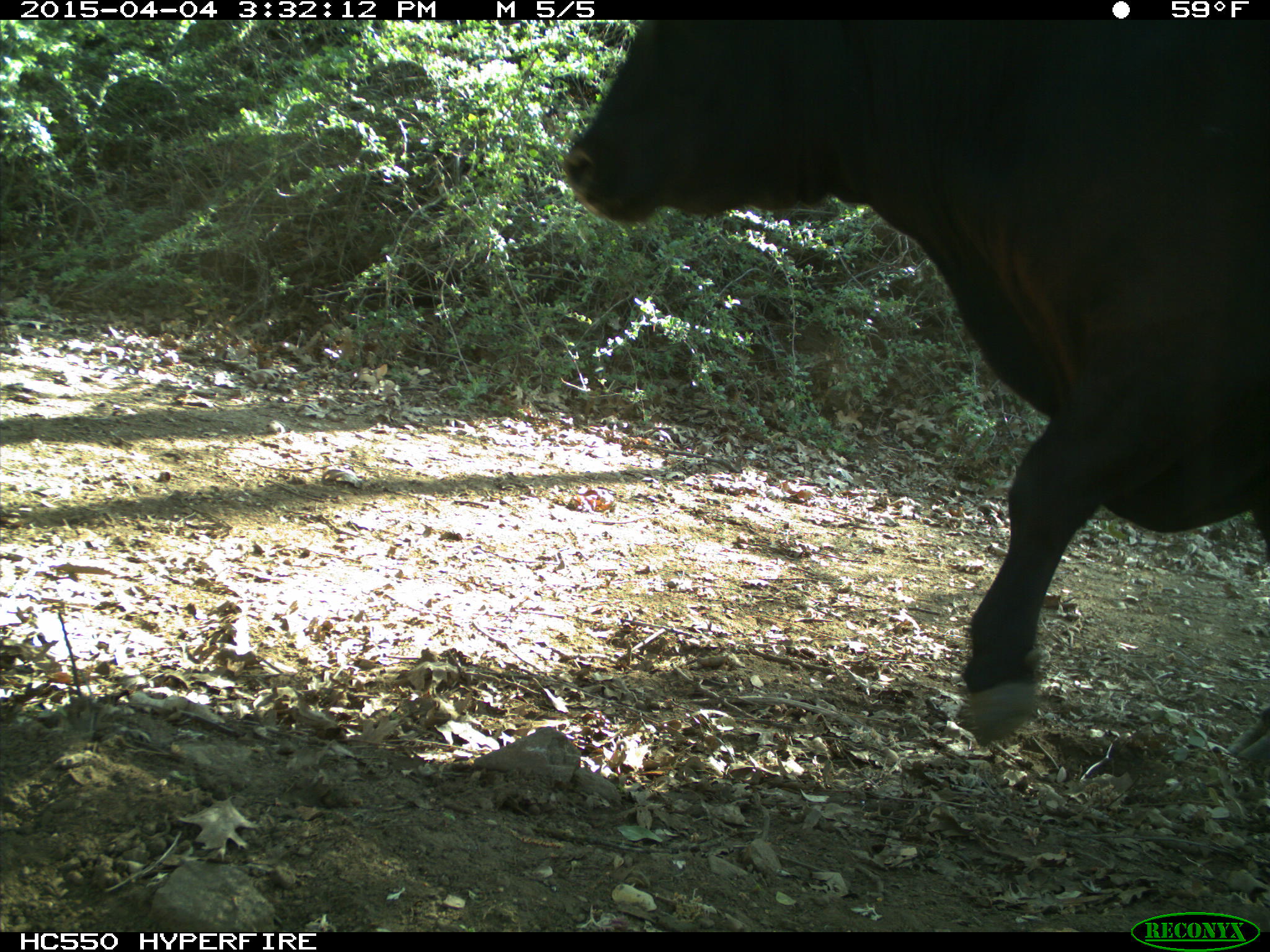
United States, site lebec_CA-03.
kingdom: Animalia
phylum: Chordata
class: Mammalia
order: Artiodactyla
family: Bovidae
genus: Bos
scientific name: Bos taurus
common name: domestic cow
Bos taurus (domestic cow).